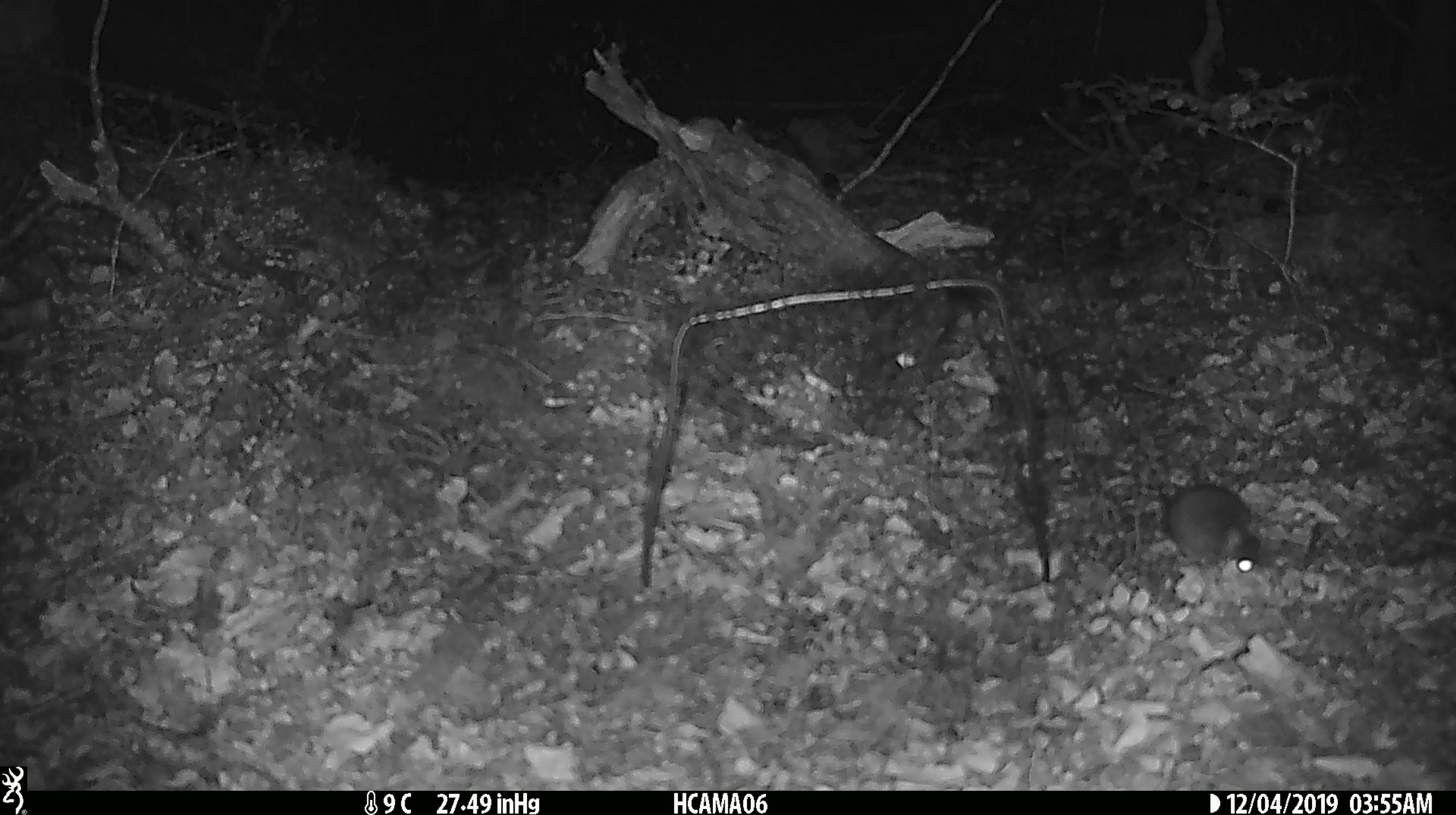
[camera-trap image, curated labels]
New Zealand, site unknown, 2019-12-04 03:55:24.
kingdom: Animalia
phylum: Chordata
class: Mammalia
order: Rodentia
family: Muridae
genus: Mus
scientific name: Mus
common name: mouse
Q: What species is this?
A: Mouse (Mus).